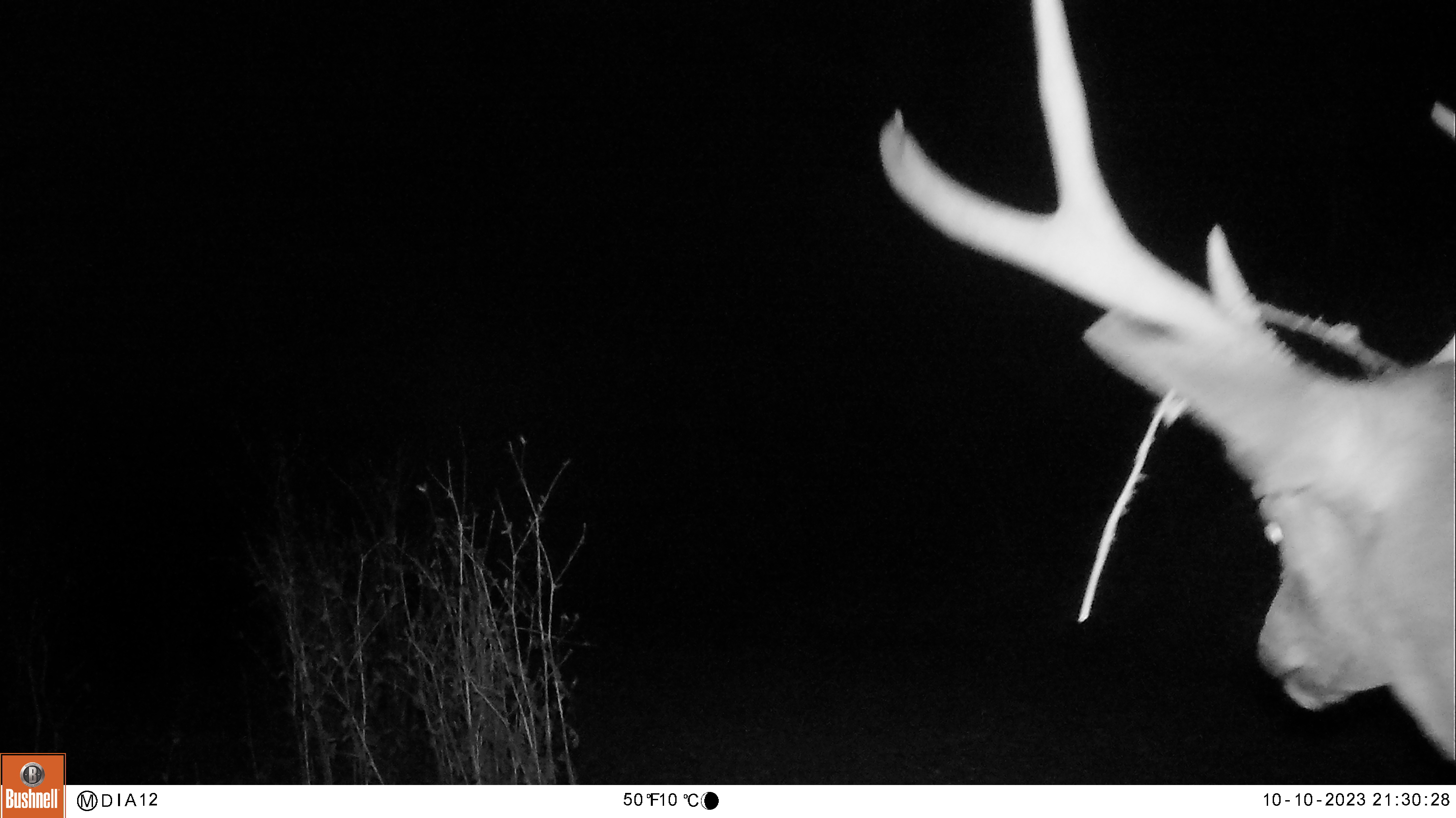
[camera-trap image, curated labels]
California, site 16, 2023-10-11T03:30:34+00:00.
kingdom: Animalia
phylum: Chordata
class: Mammalia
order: Artiodactyla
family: Cervidae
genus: Odocoileus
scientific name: Odocoileus hemionus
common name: mule deer